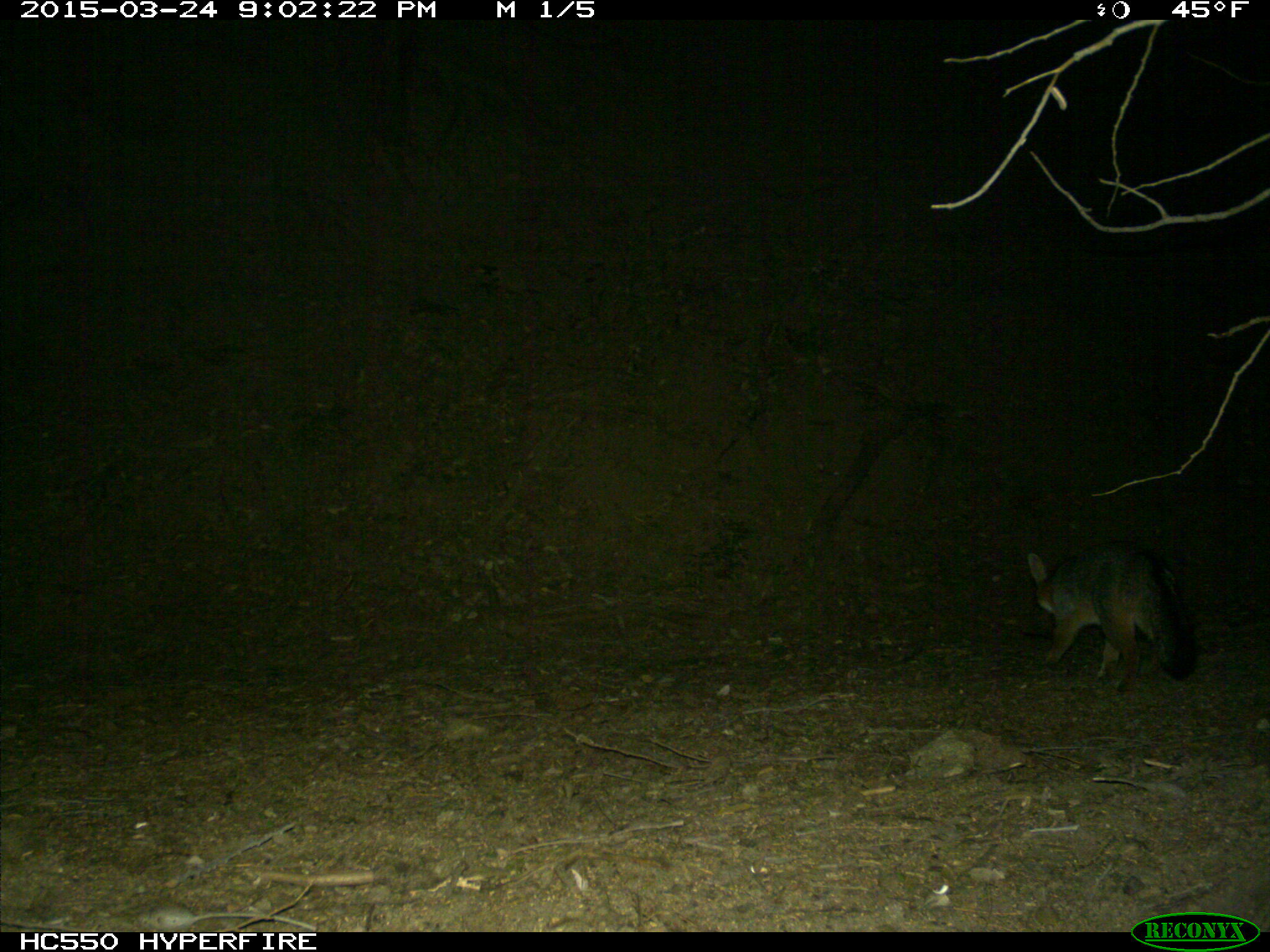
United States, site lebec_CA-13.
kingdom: Animalia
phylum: Chordata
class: Mammalia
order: Carnivora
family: Canidae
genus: Urocyon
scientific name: Urocyon cinereoargenteus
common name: gray fox